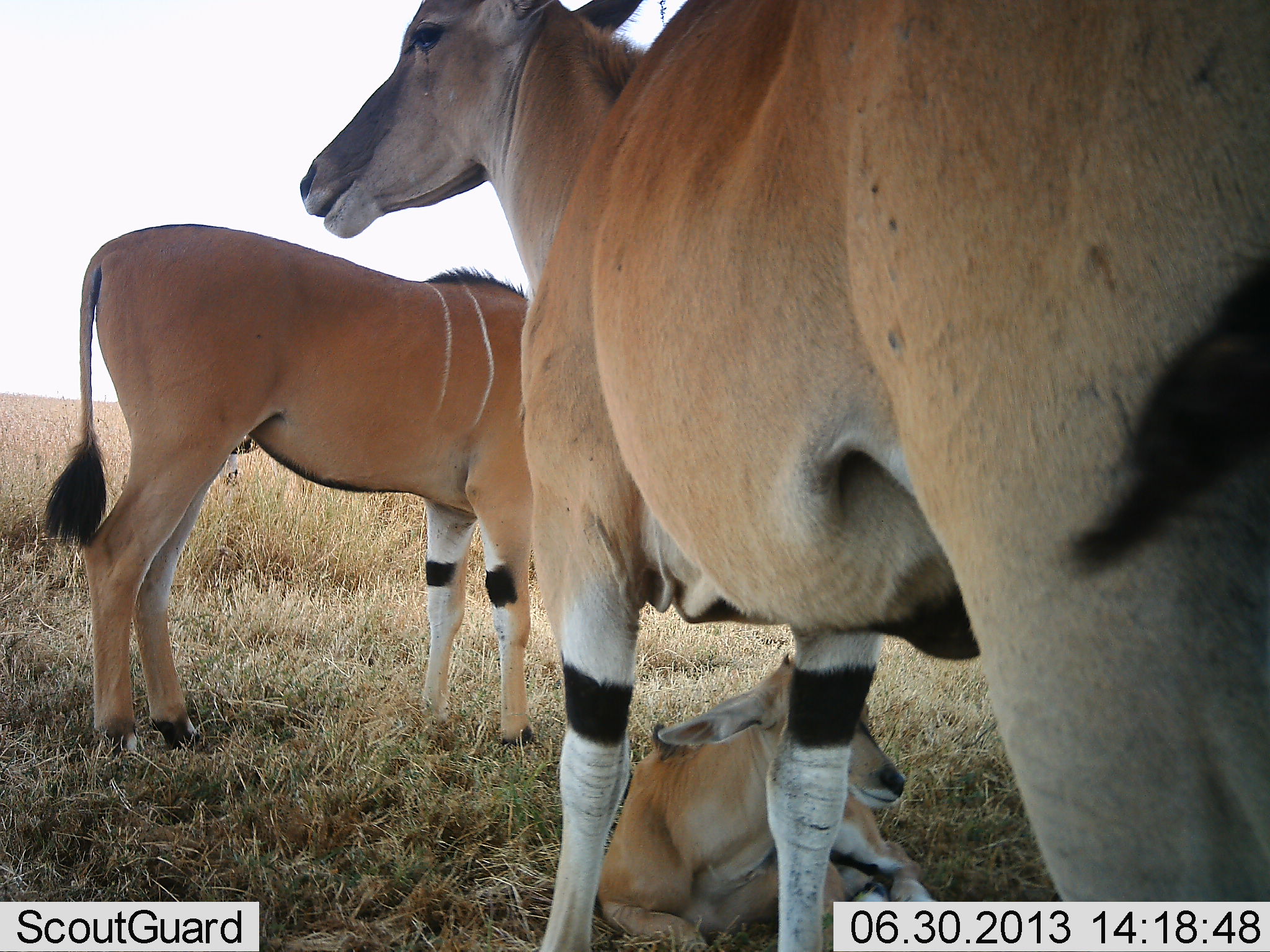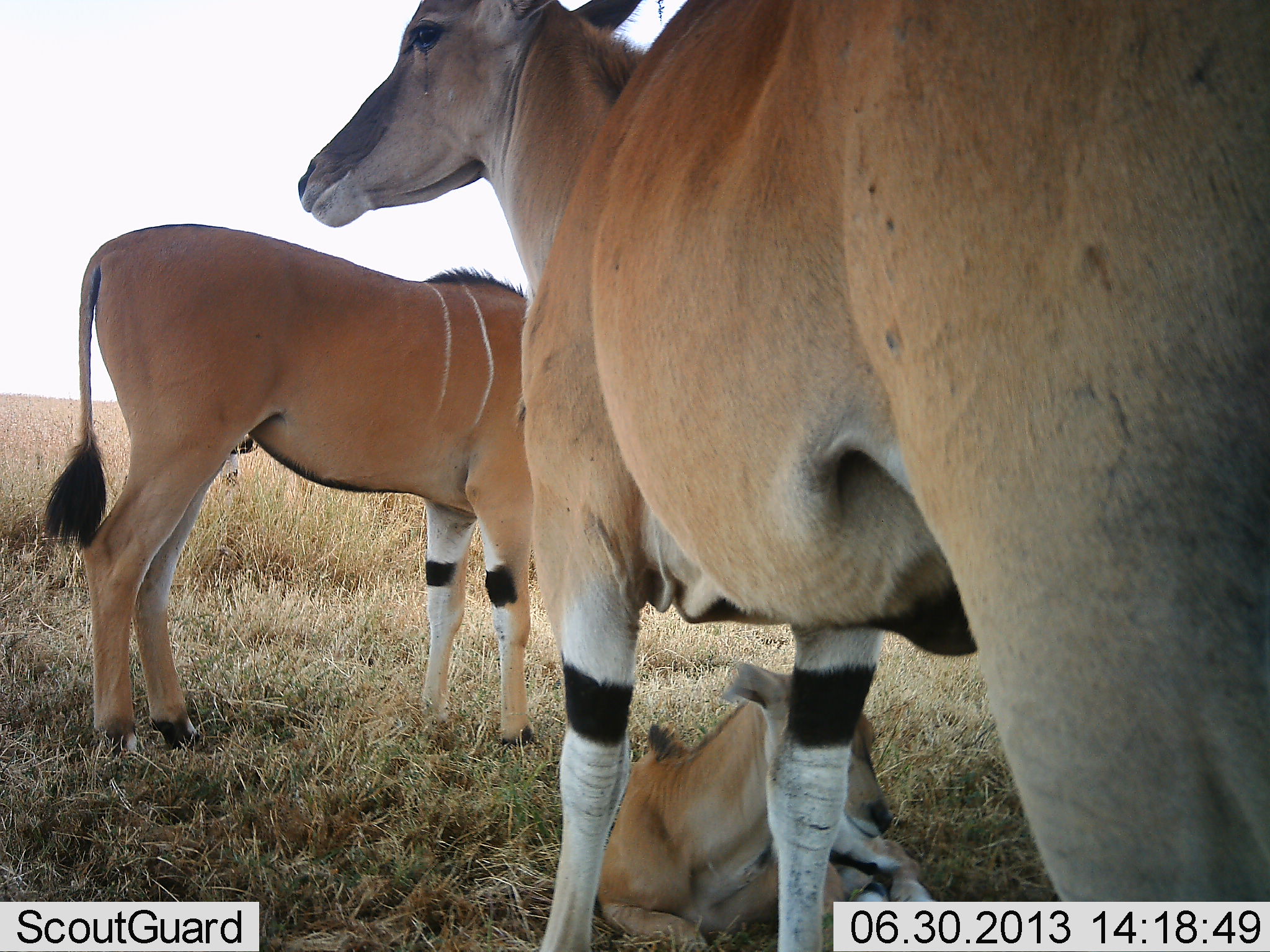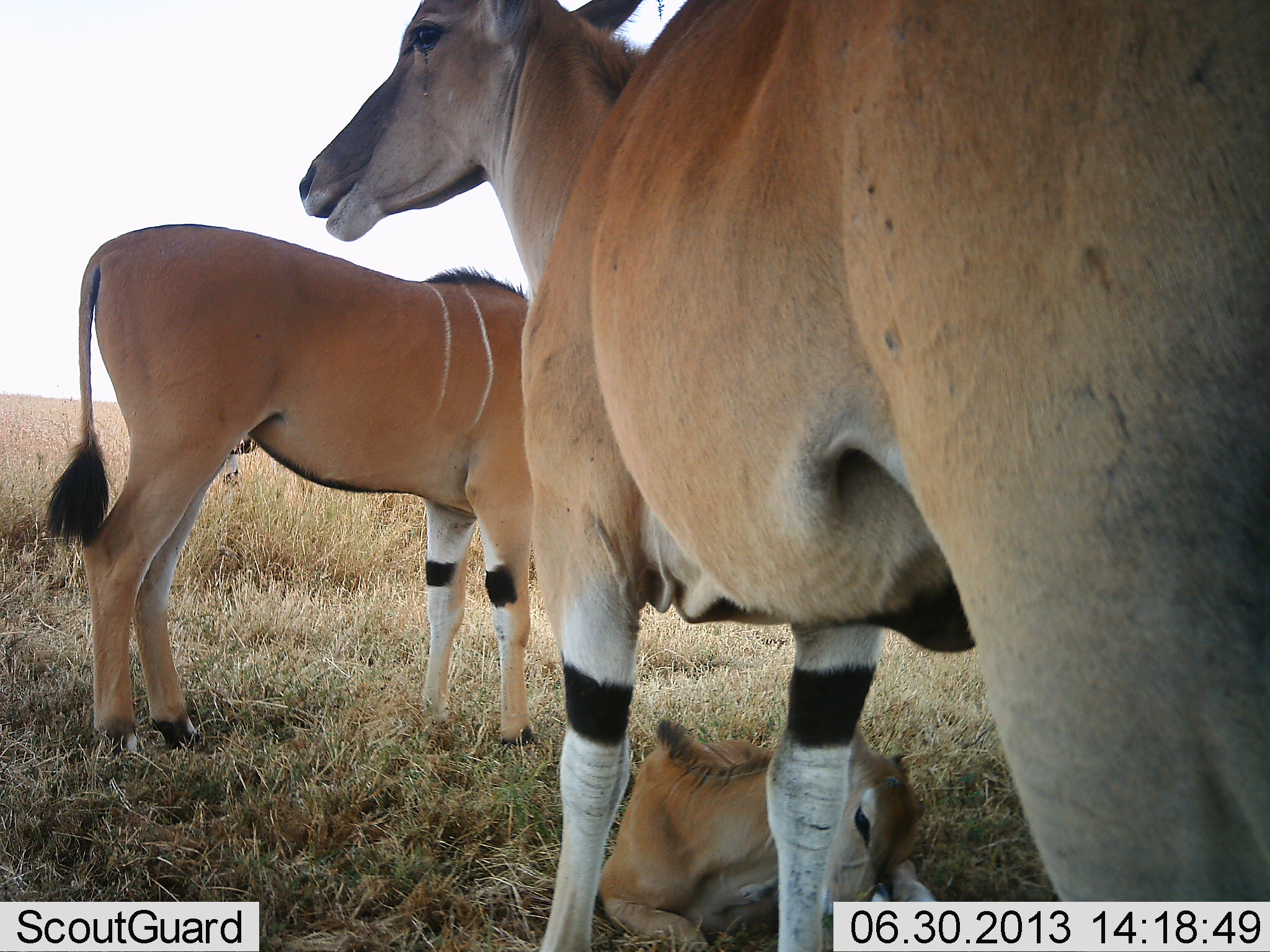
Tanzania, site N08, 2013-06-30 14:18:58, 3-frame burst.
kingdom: Animalia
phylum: Chordata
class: Mammalia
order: Artiodactyla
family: Bovidae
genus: Tragelaphus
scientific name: Tragelaphus oryx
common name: eland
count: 3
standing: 90%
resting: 80%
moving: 0%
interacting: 0%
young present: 90%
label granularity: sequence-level